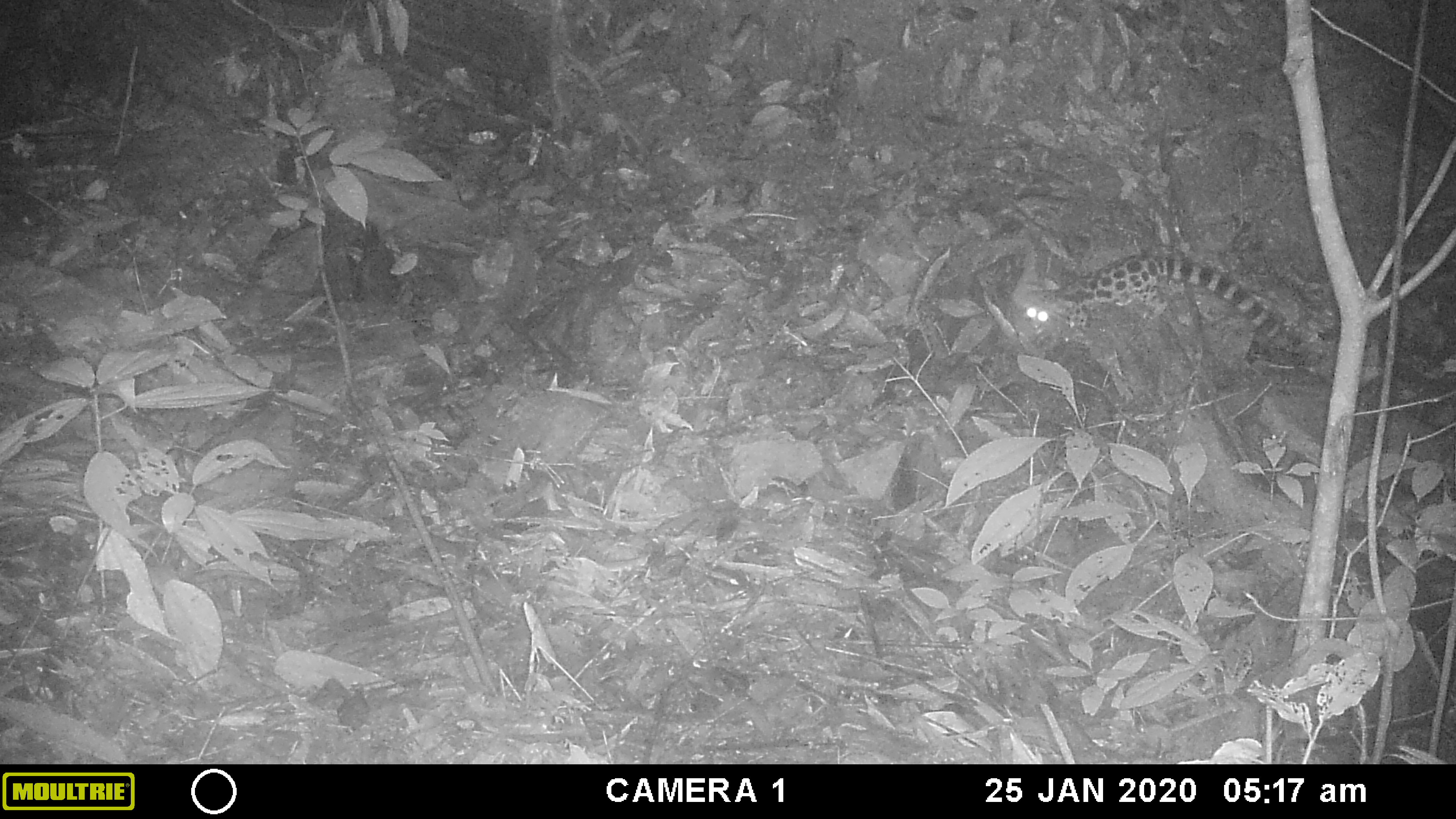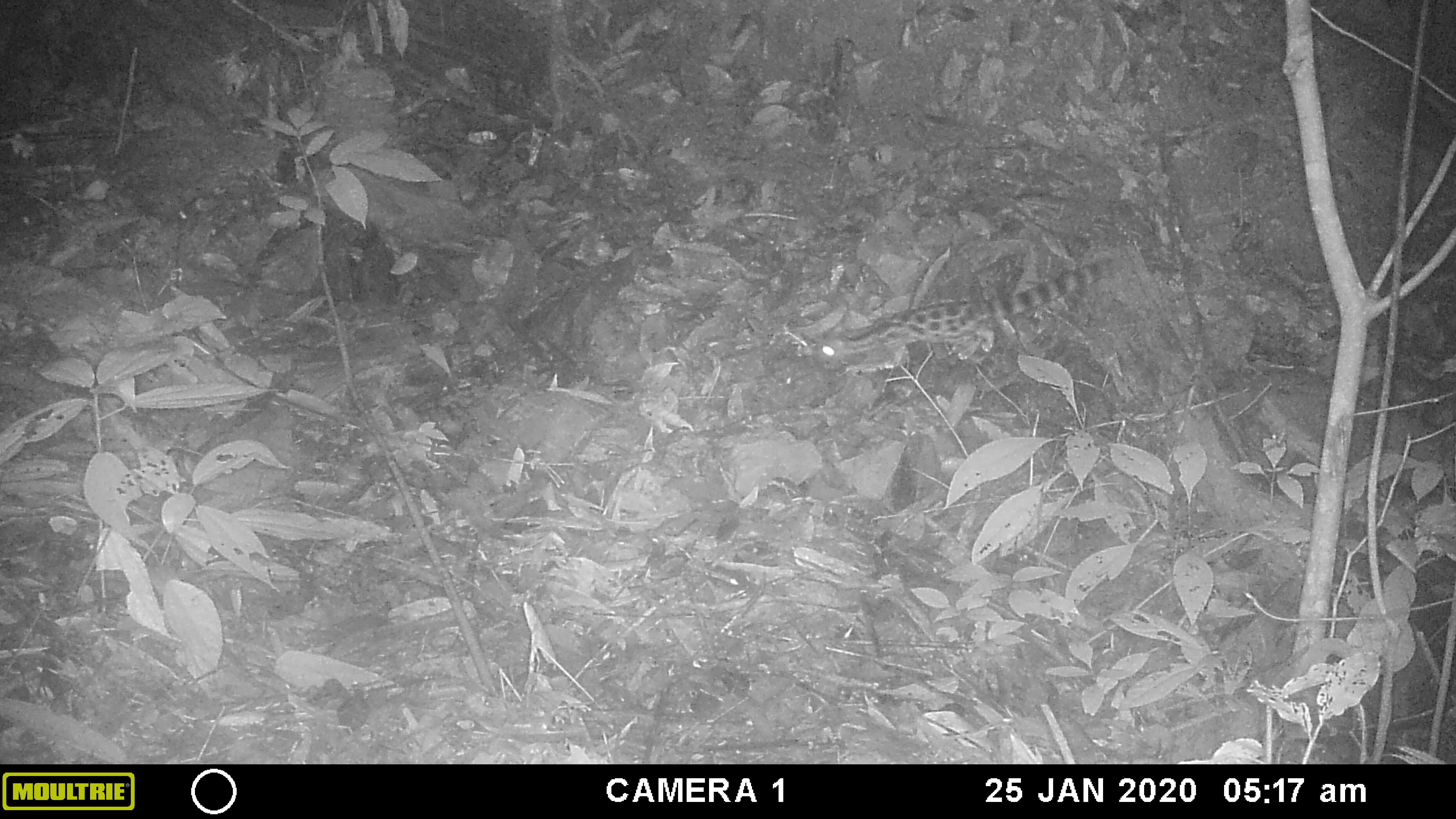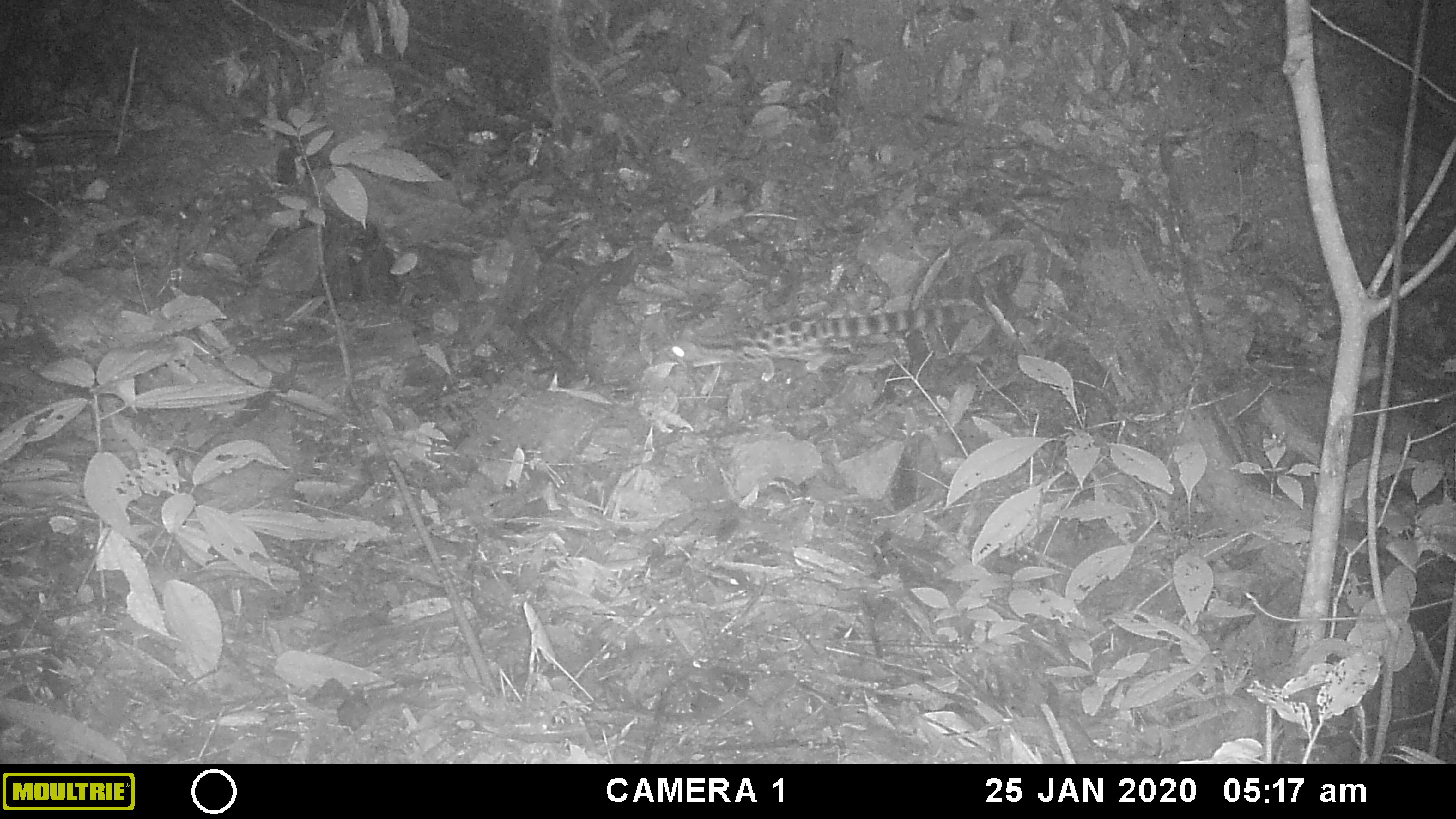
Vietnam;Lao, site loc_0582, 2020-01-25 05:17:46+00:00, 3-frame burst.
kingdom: Animalia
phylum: Chordata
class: Mammalia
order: Carnivora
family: Prionodontidae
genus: Prionodon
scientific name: Prionodon pardicolor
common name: spotted linsang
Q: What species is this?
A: Spotted linsang (Prionodon pardicolor).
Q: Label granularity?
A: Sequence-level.